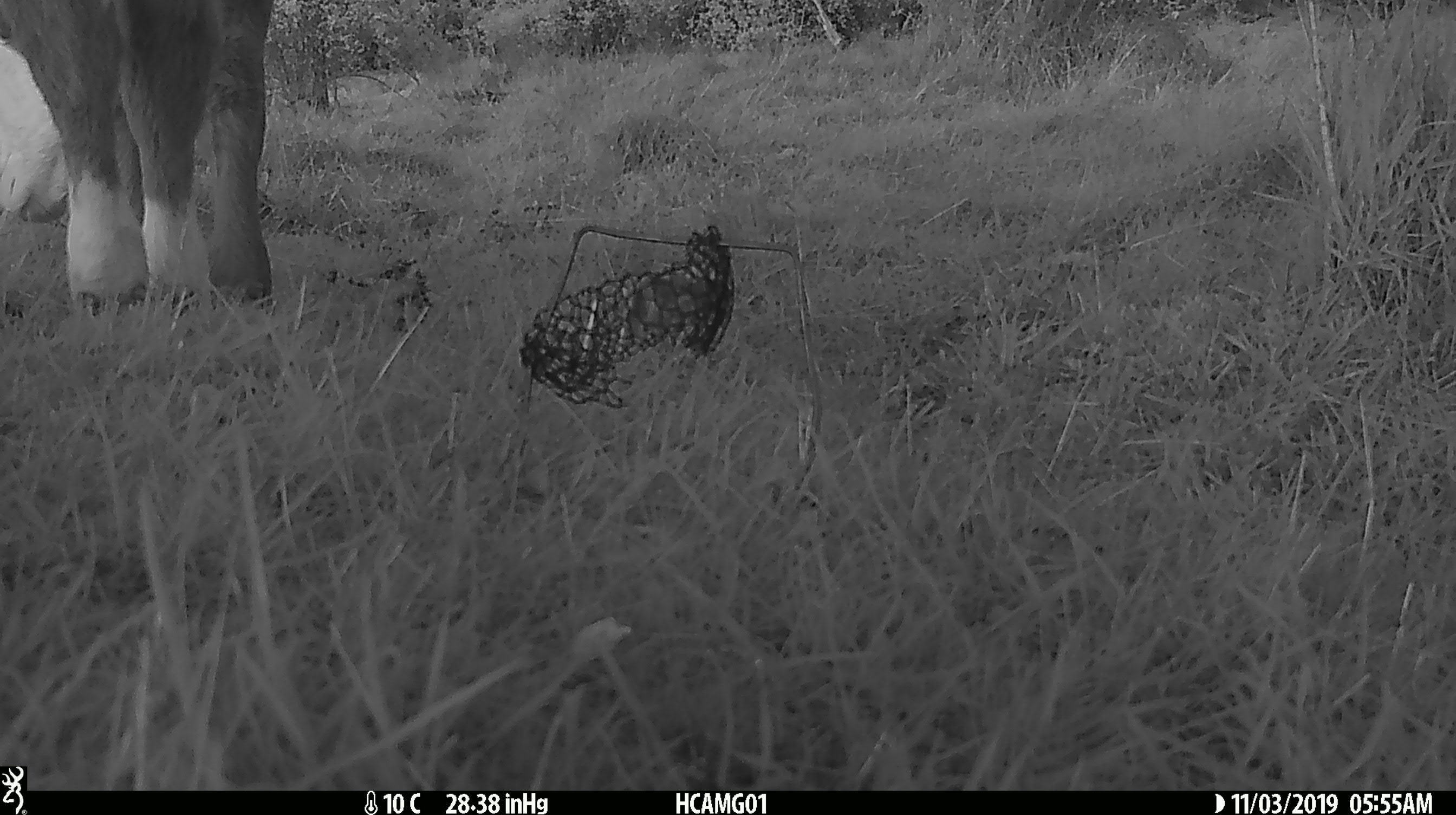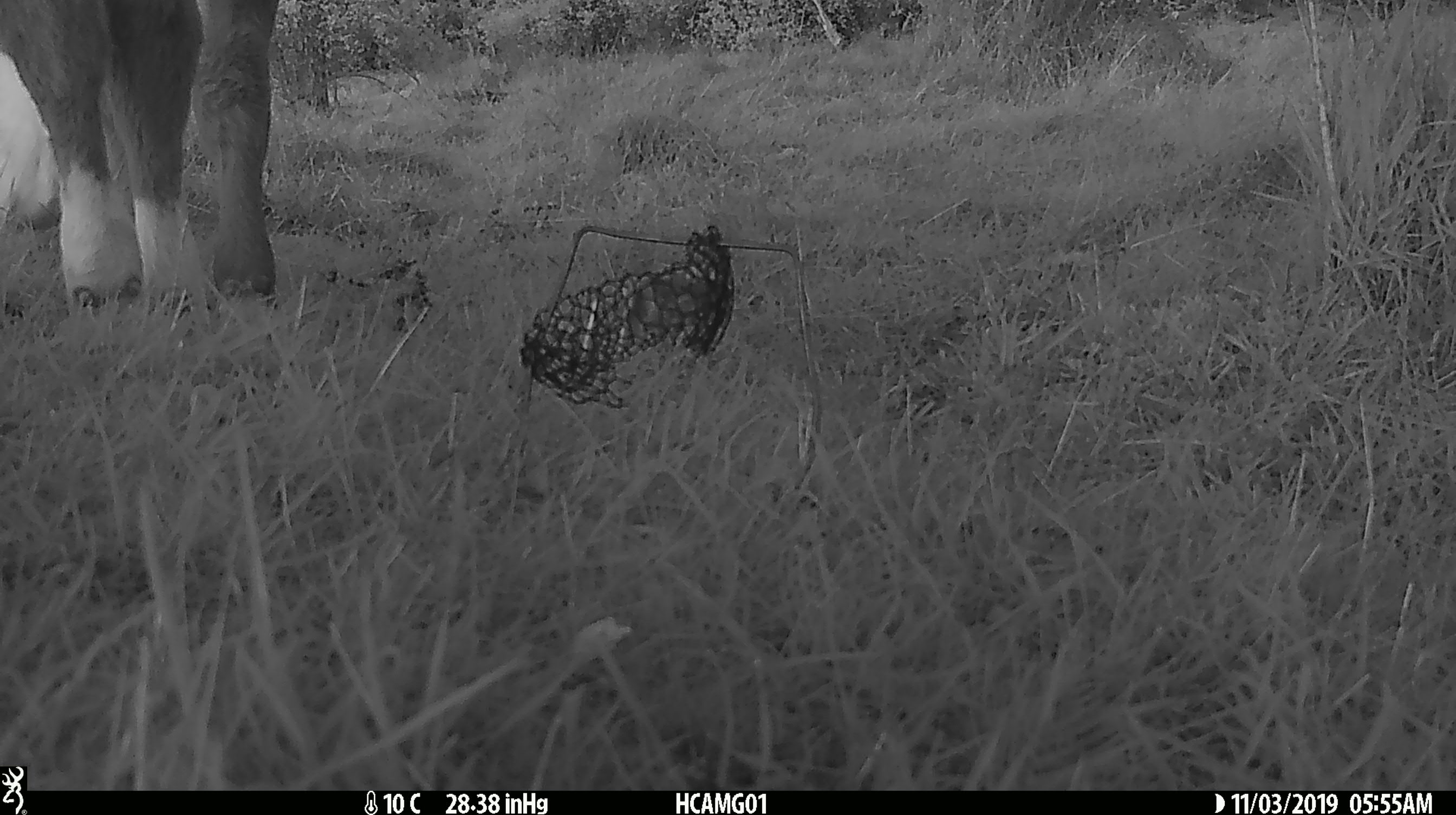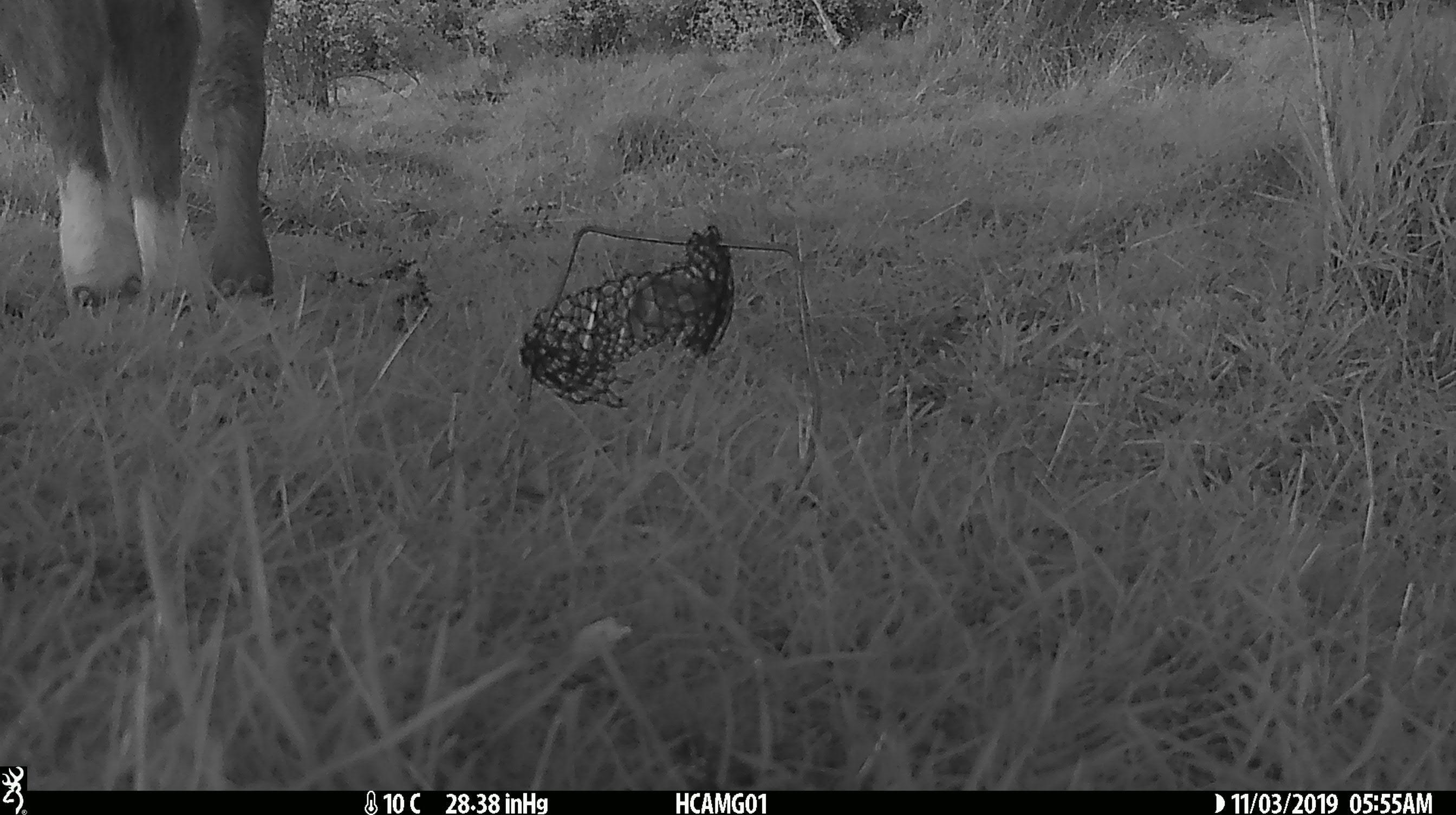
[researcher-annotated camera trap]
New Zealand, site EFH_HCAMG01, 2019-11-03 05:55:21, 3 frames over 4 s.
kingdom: Animalia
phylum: Chordata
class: Mammalia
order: Artiodactyla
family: Bovidae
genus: Bos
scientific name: Bos taurus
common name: domestic cow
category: cow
Cow (domestic cow) (Bos taurus).